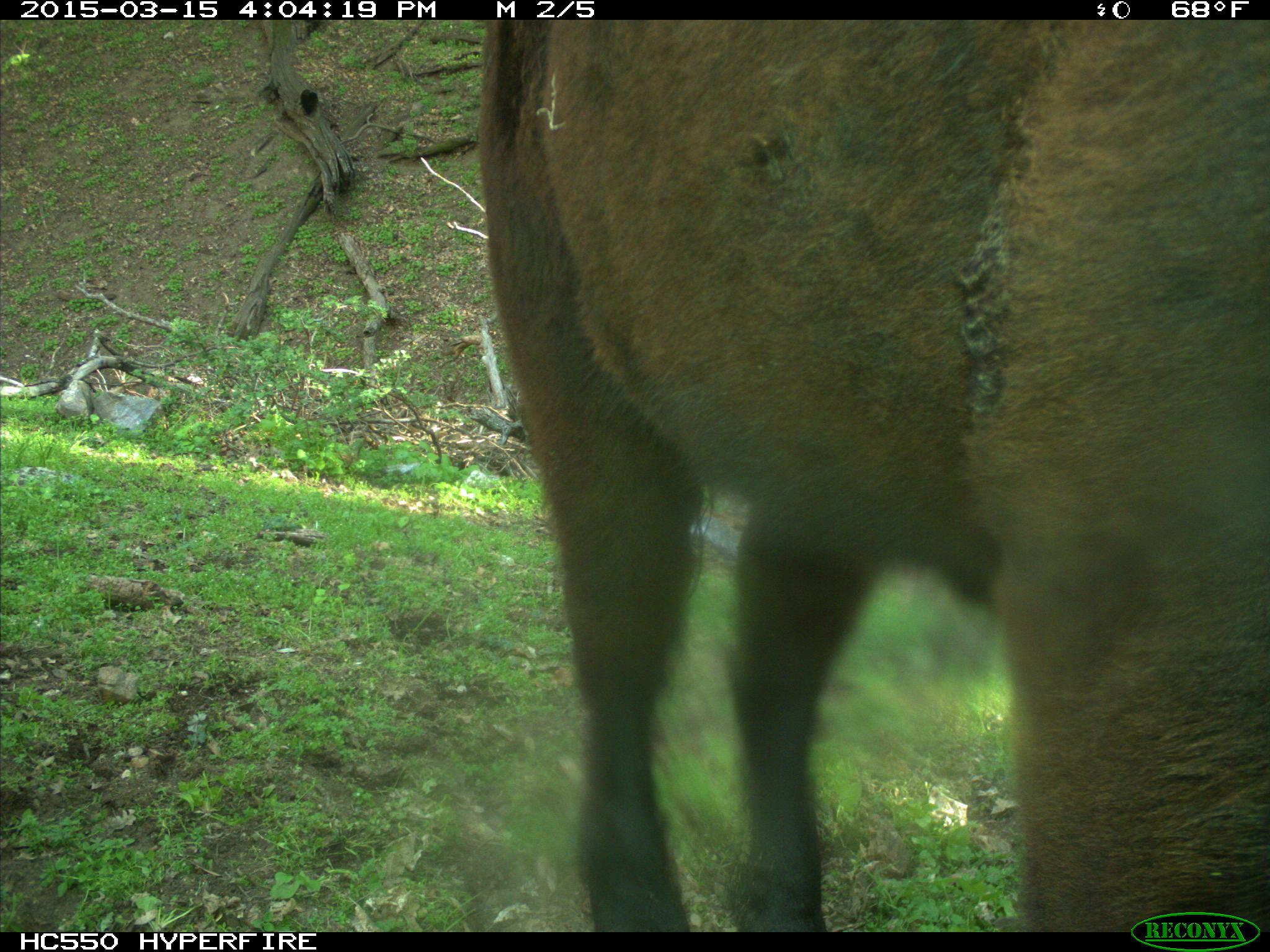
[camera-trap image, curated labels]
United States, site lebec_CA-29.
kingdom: Animalia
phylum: Chordata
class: Mammalia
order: Artiodactyla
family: Bovidae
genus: Bos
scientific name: Bos taurus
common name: domestic cow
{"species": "Bos taurus (domestic cow)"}